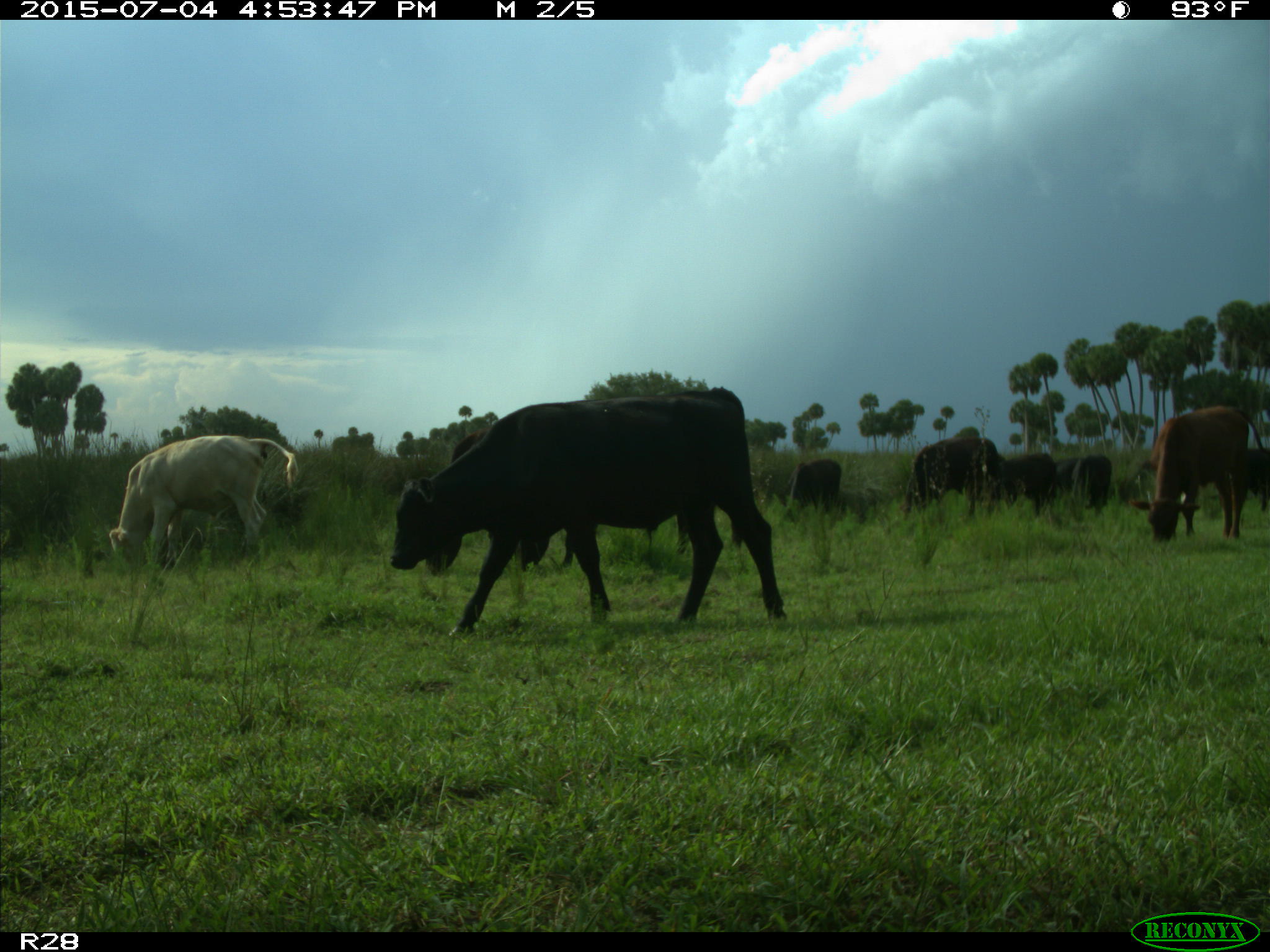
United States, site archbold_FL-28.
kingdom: Animalia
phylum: Chordata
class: Mammalia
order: Artiodactyla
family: Bovidae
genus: Bos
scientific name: Bos taurus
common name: domestic cow